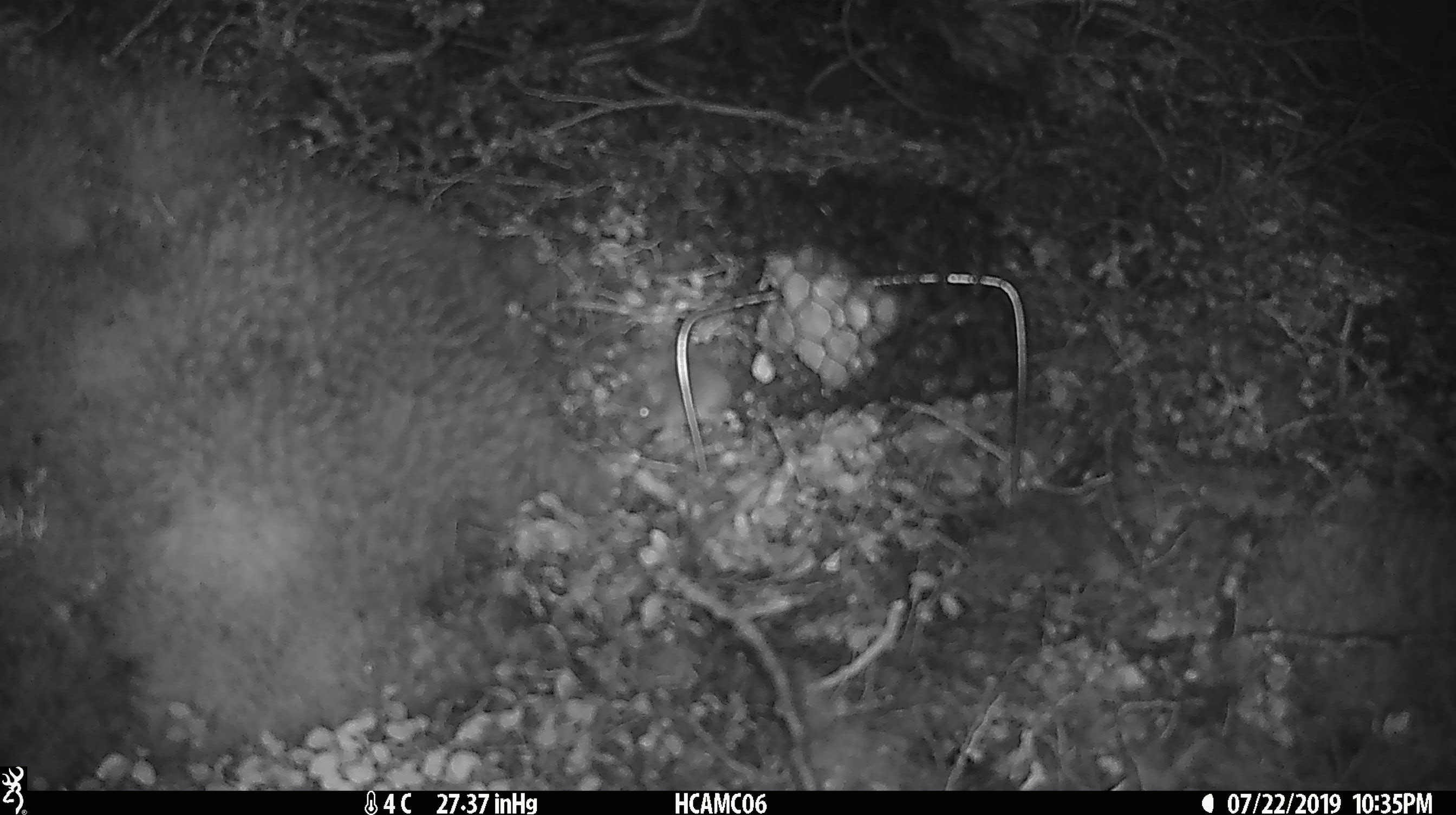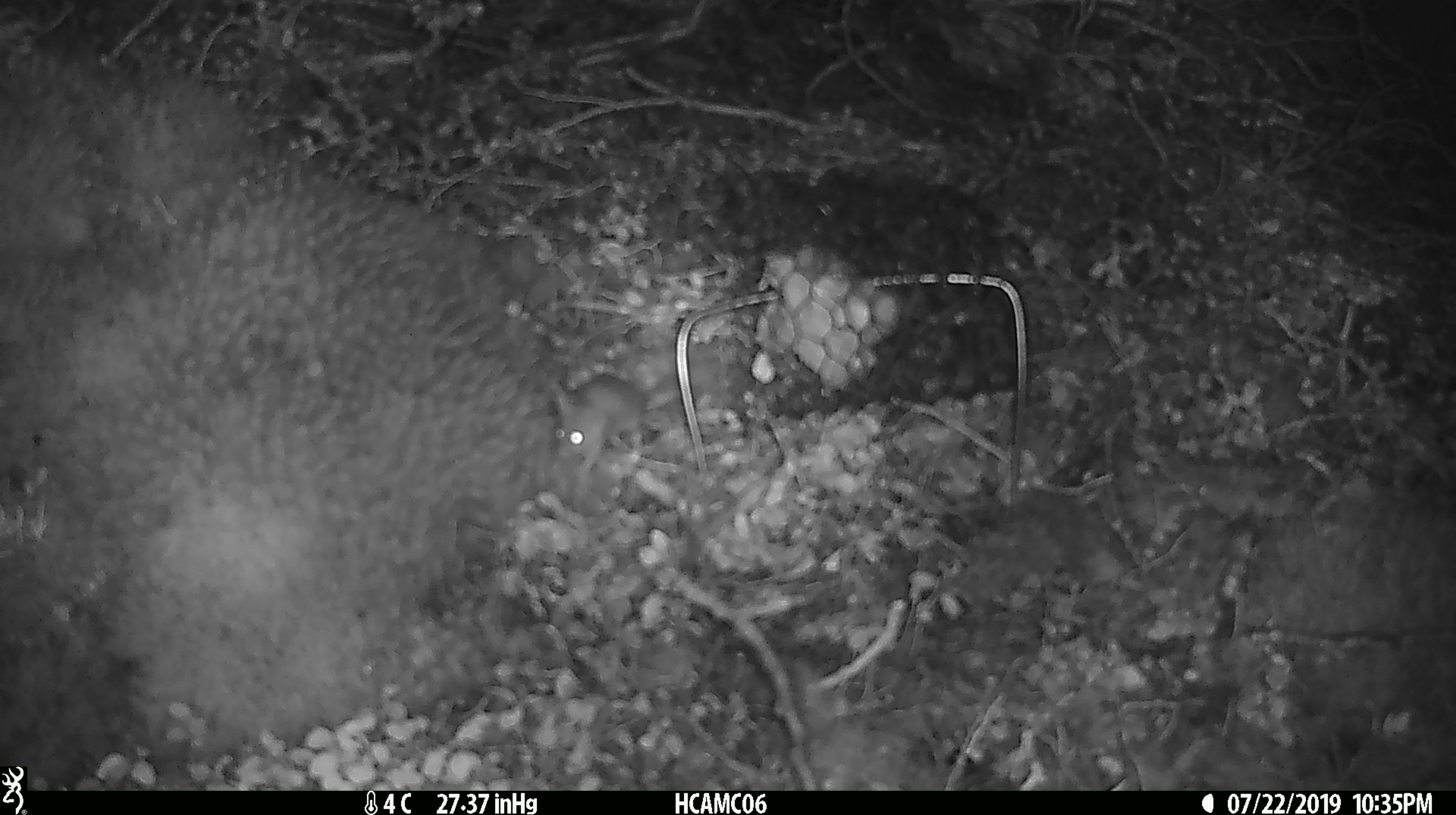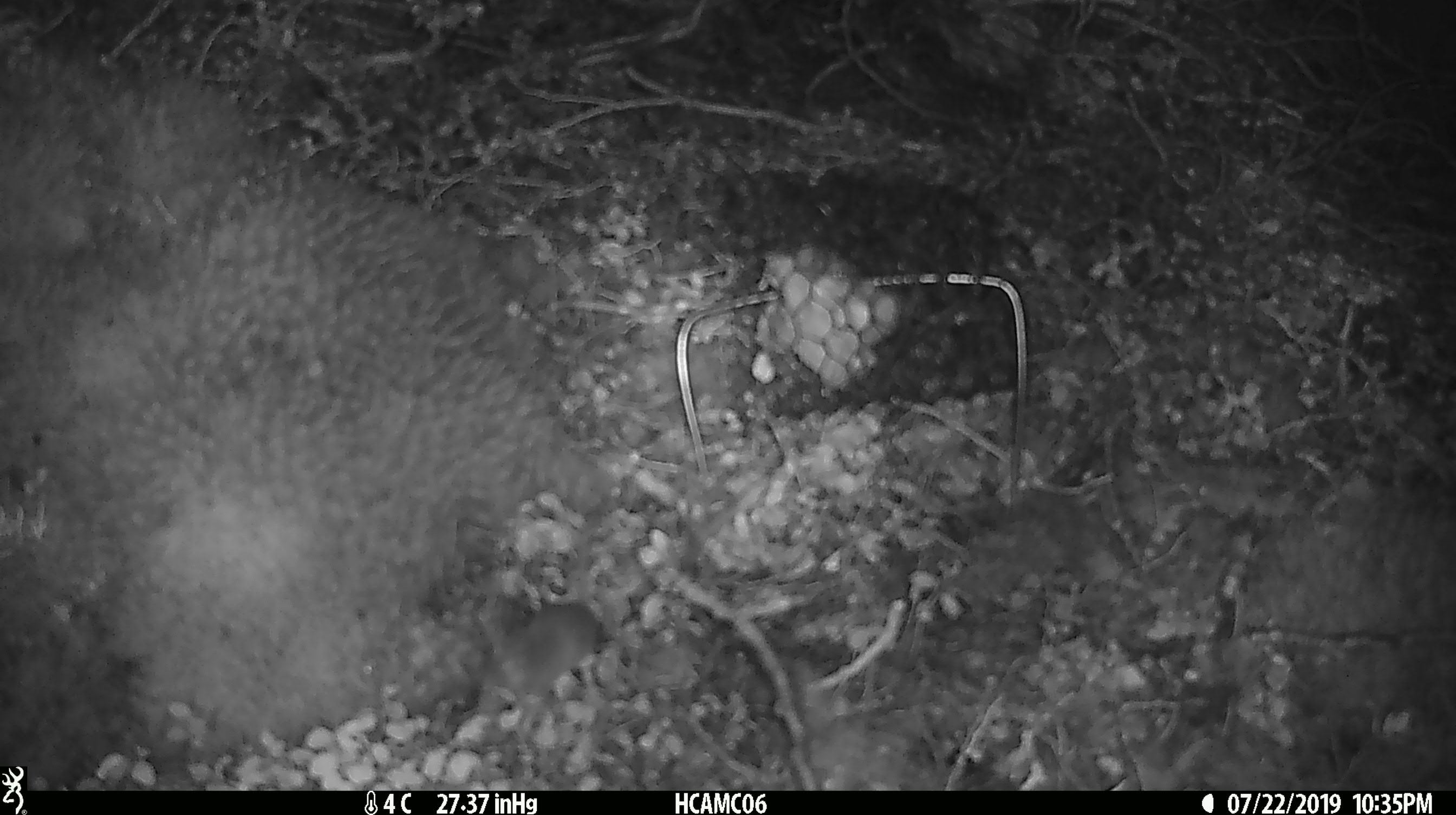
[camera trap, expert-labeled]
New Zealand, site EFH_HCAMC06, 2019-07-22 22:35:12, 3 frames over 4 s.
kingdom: Animalia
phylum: Chordata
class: Mammalia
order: Rodentia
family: Muridae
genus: Mus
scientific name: Mus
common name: mouse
Mouse (Mus).